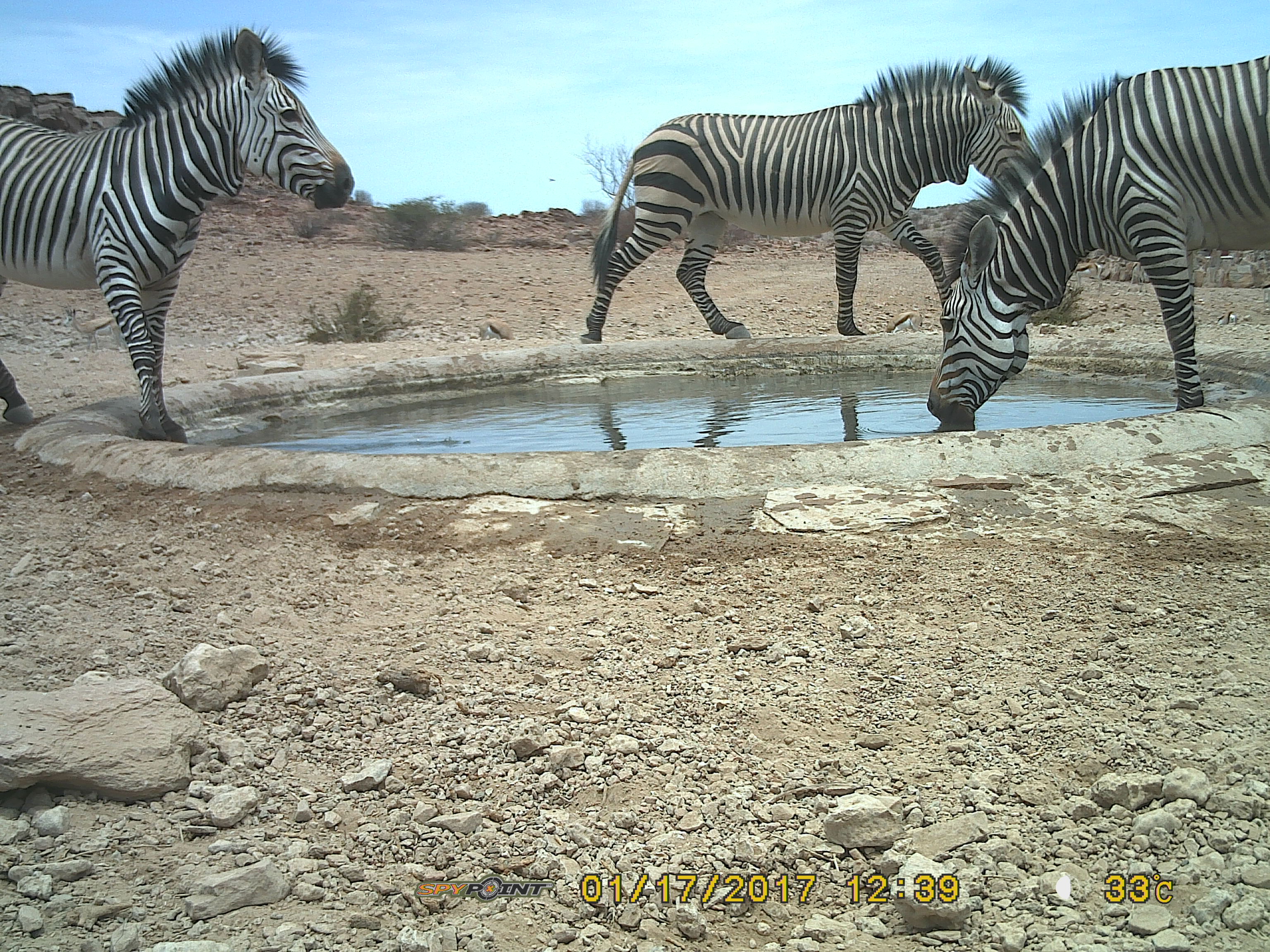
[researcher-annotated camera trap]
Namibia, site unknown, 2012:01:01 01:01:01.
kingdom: Animalia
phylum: Chordata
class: Mammalia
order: Perissodactyla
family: Equidae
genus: Equus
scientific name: Equus zebra hartmannae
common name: hartmann's mountain zebra